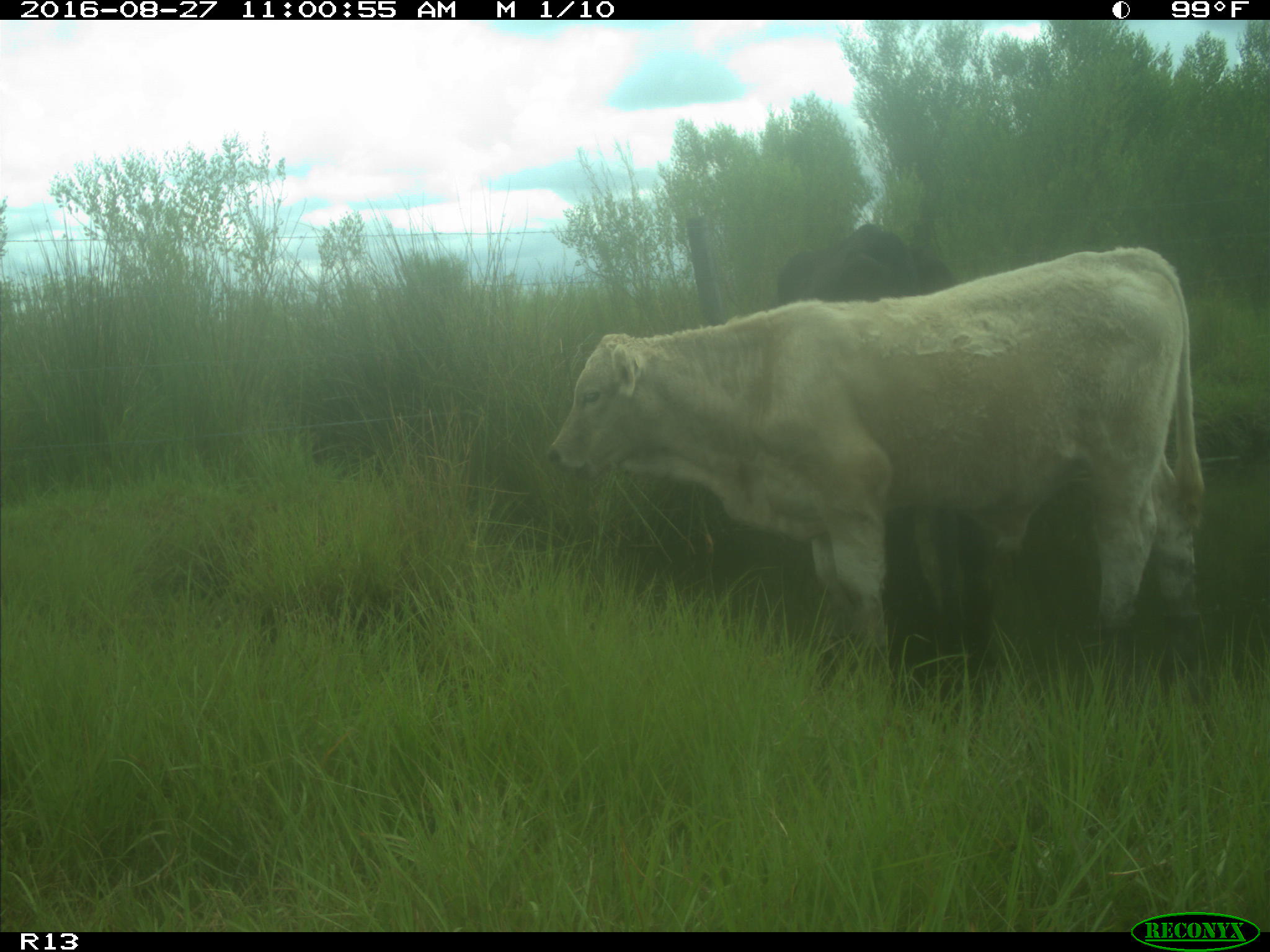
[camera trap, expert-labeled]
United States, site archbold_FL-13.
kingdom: Animalia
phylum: Chordata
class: Mammalia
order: Artiodactyla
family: Bovidae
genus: Bos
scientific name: Bos taurus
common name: domestic cow